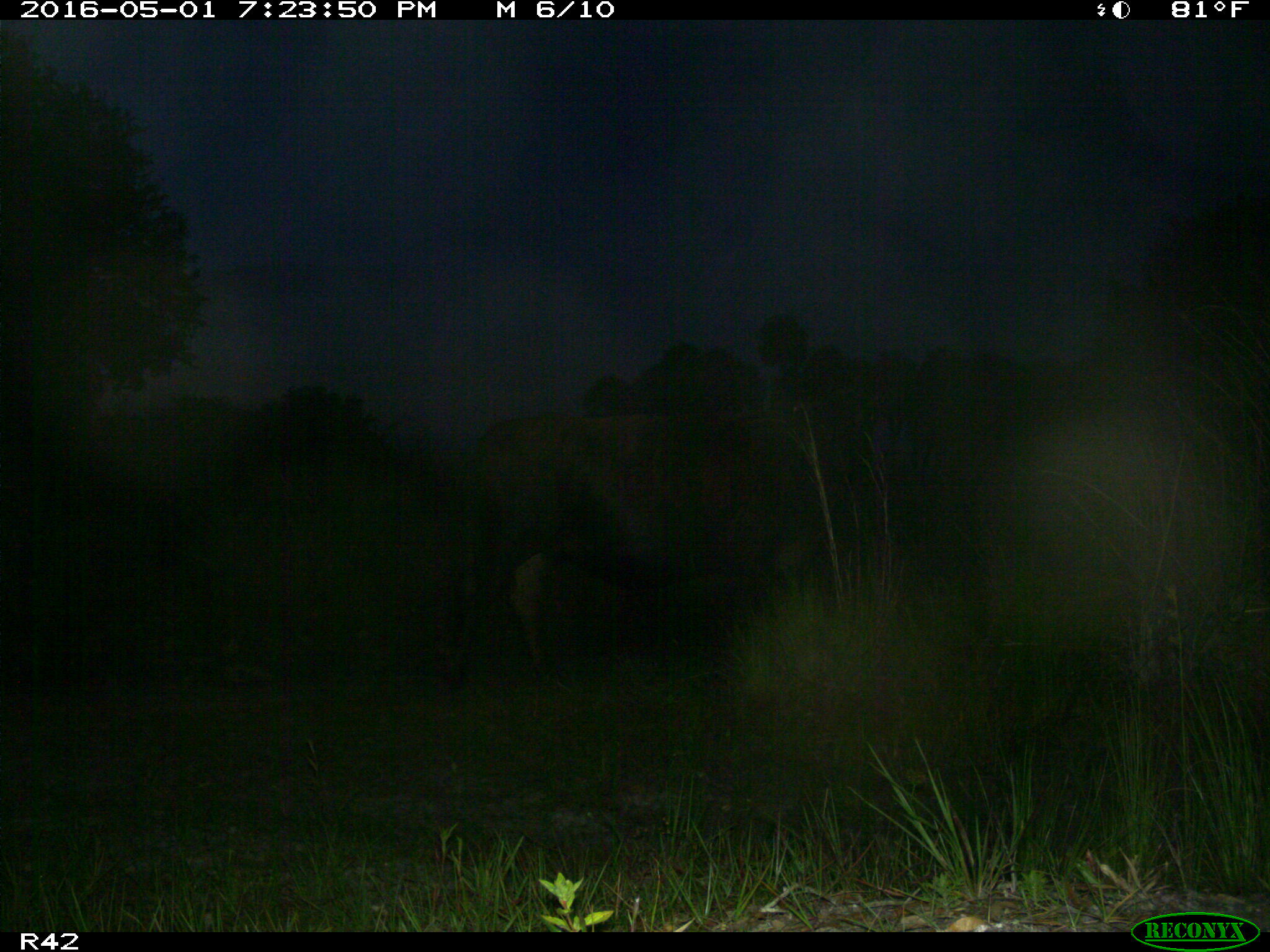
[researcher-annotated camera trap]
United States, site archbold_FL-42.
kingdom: Animalia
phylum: Chordata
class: Mammalia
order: Artiodactyla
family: Bovidae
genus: Bos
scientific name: Bos taurus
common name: domestic cow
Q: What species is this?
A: Bos taurus (domestic cow).